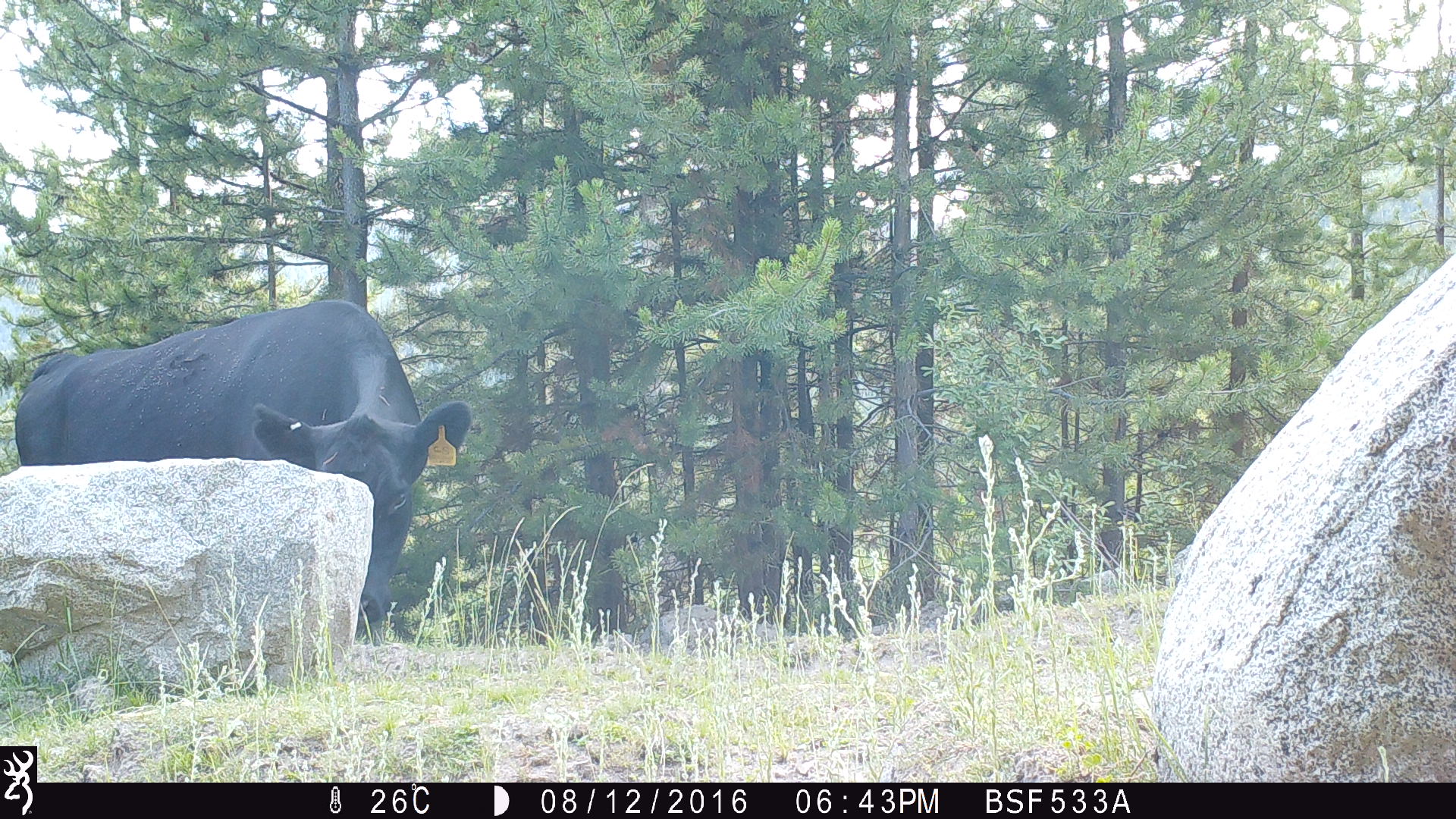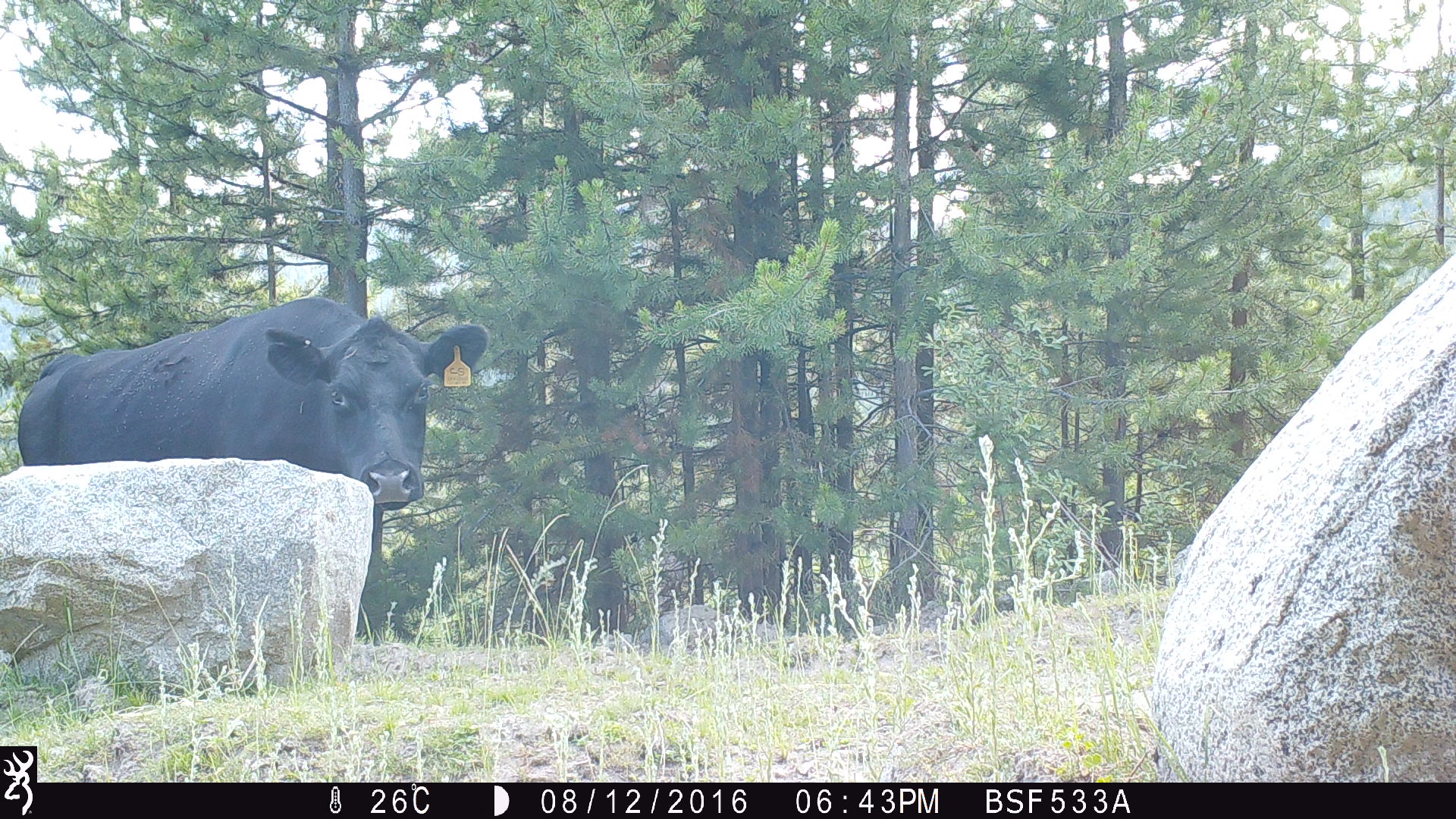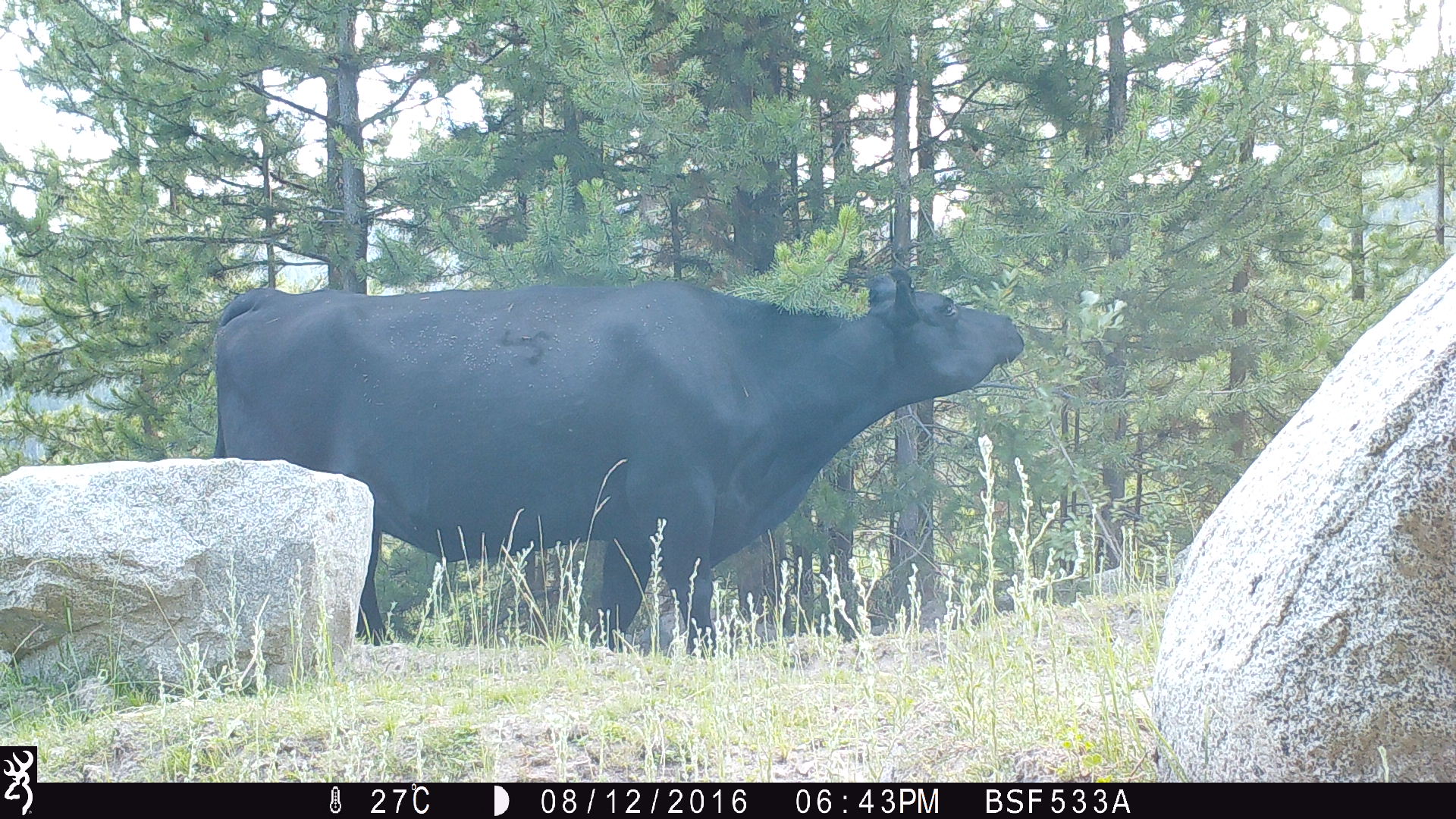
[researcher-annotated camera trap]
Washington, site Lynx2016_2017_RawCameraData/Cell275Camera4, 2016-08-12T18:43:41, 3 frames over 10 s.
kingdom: Animalia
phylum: Chordata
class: Mammalia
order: Artiodactyla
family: Bovidae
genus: Bos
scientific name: Bos taurus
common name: domestic cattle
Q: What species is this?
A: Domestic cattle (Bos taurus).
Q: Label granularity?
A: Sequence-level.